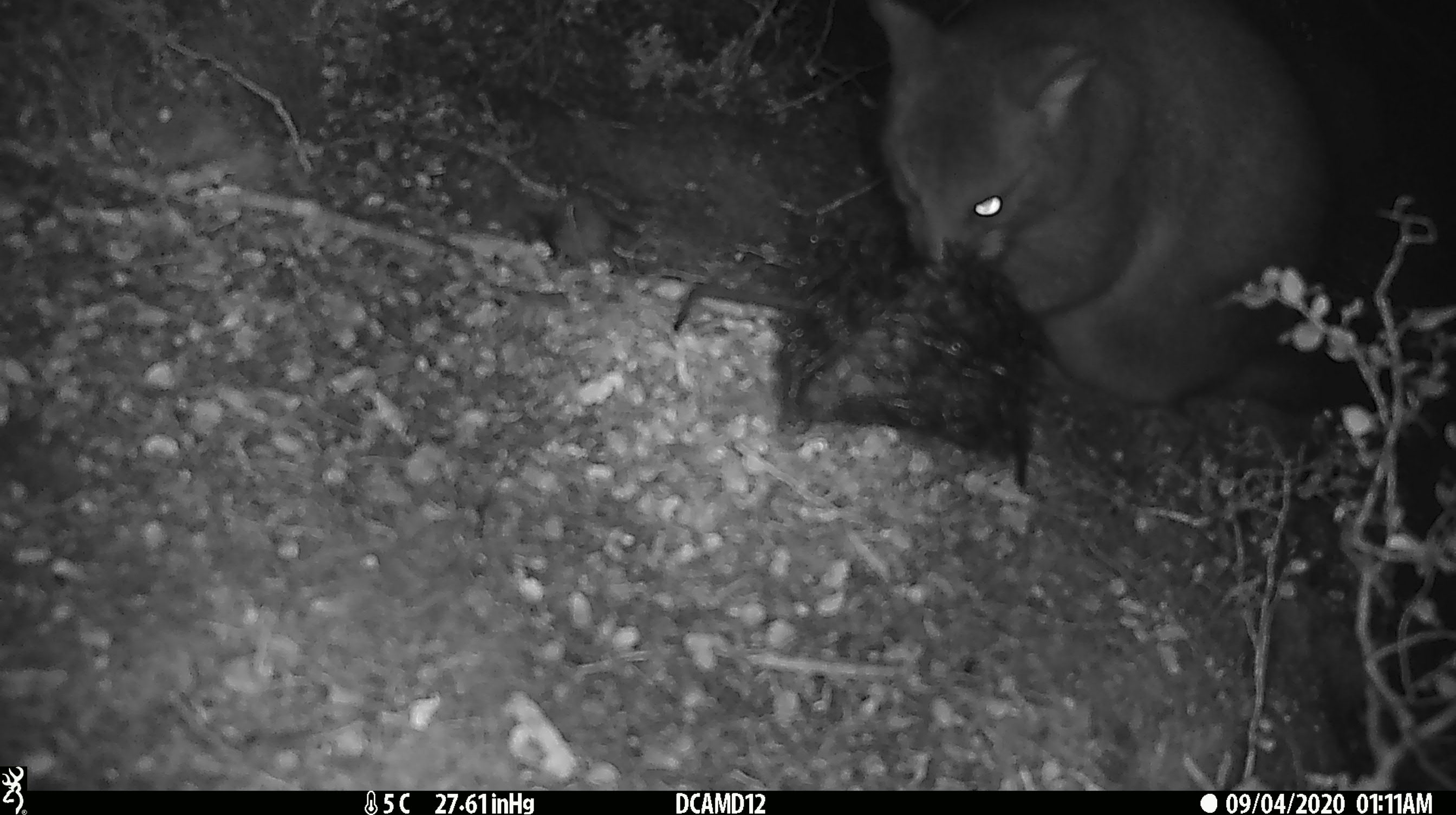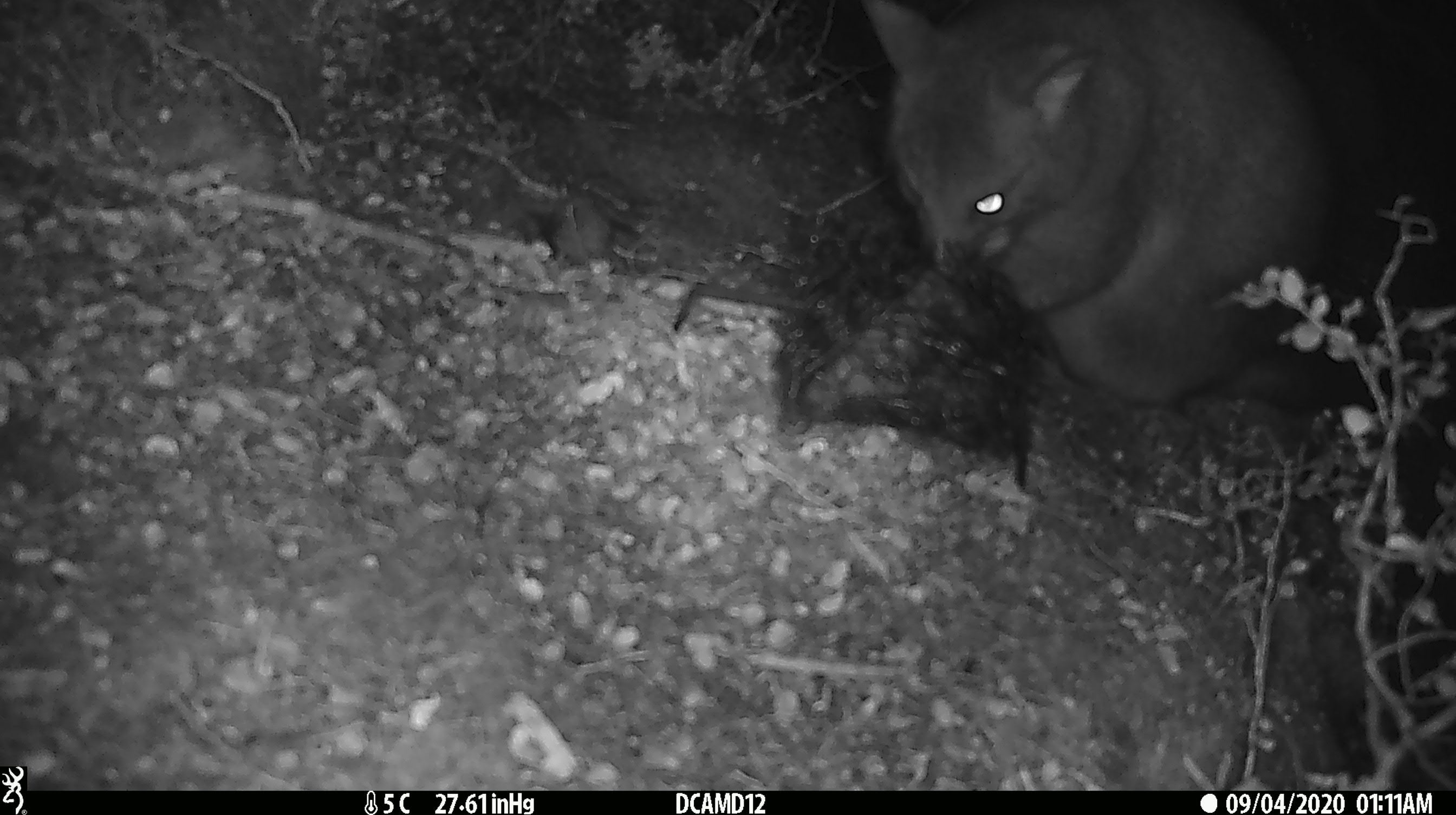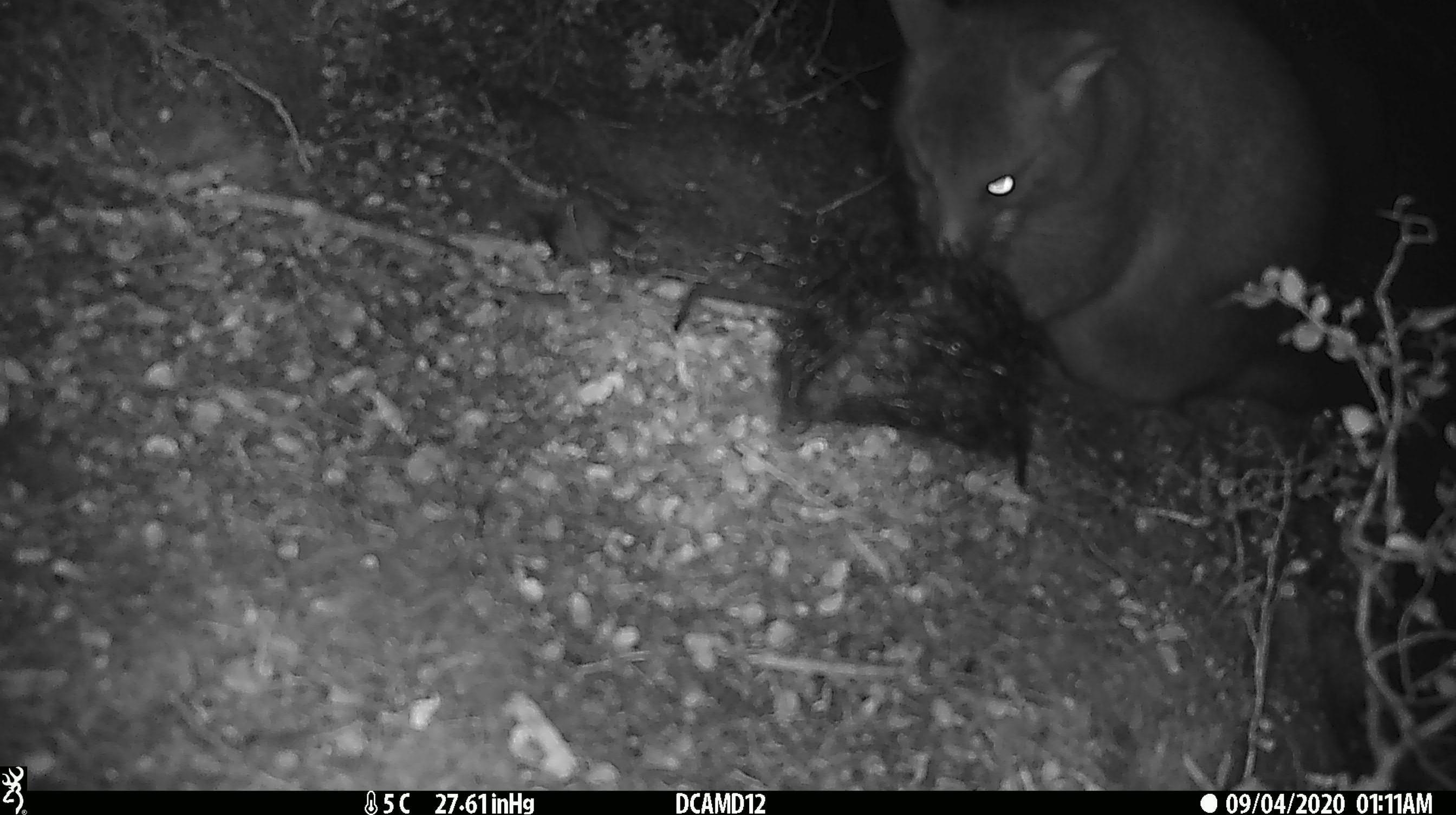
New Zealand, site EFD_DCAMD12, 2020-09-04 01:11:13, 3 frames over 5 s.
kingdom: Animalia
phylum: Chordata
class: Mammalia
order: Diprotodontia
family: Phalangeridae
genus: Trichosurus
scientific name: Trichosurus vulpecula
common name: common brushtail possum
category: possum